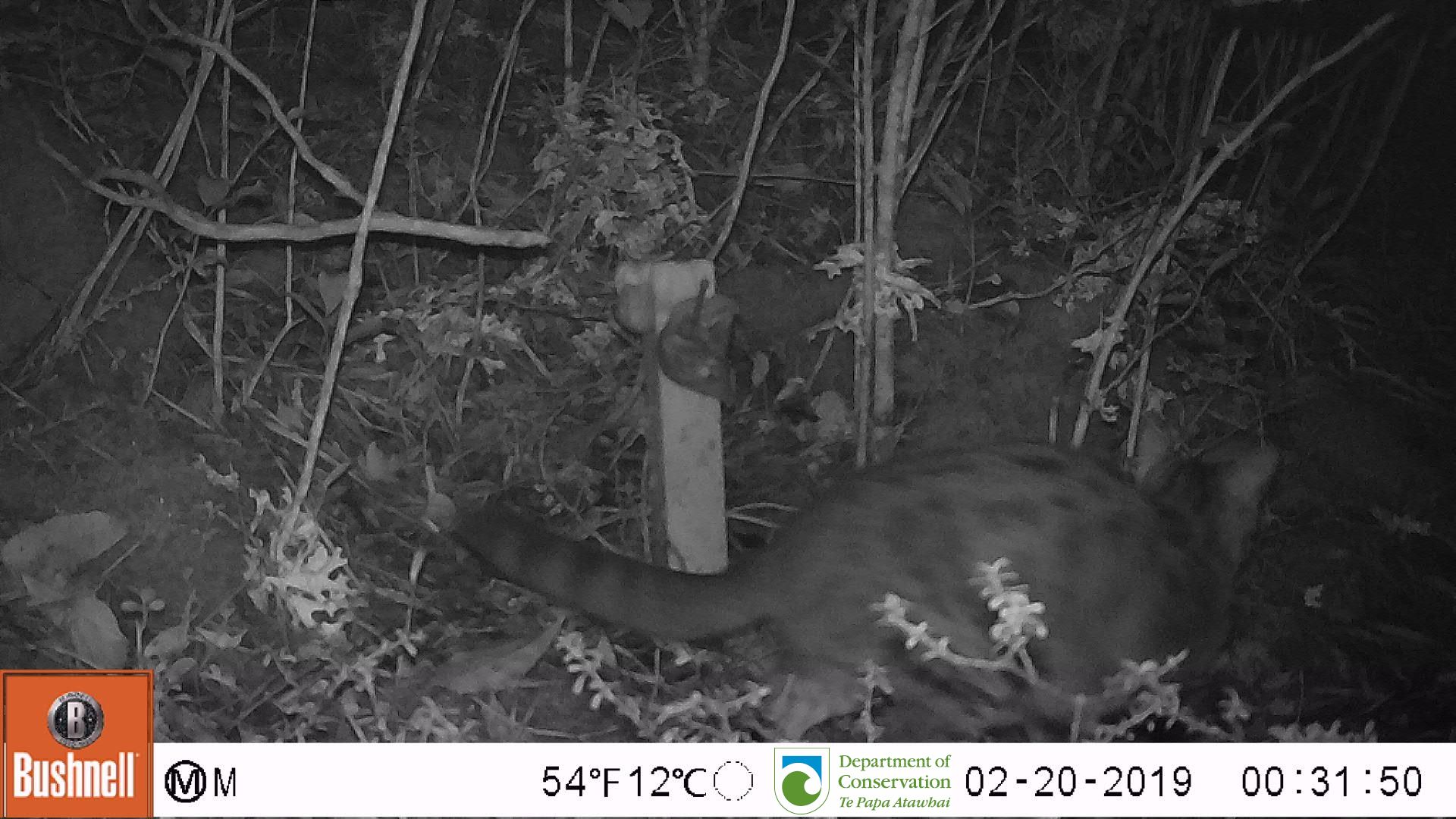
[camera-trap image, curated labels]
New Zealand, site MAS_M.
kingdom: Animalia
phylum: Chordata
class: Mammalia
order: Carnivora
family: Felidae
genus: Felis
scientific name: Felis catus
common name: domestic cat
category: cat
Cat (domestic cat) (Felis catus).